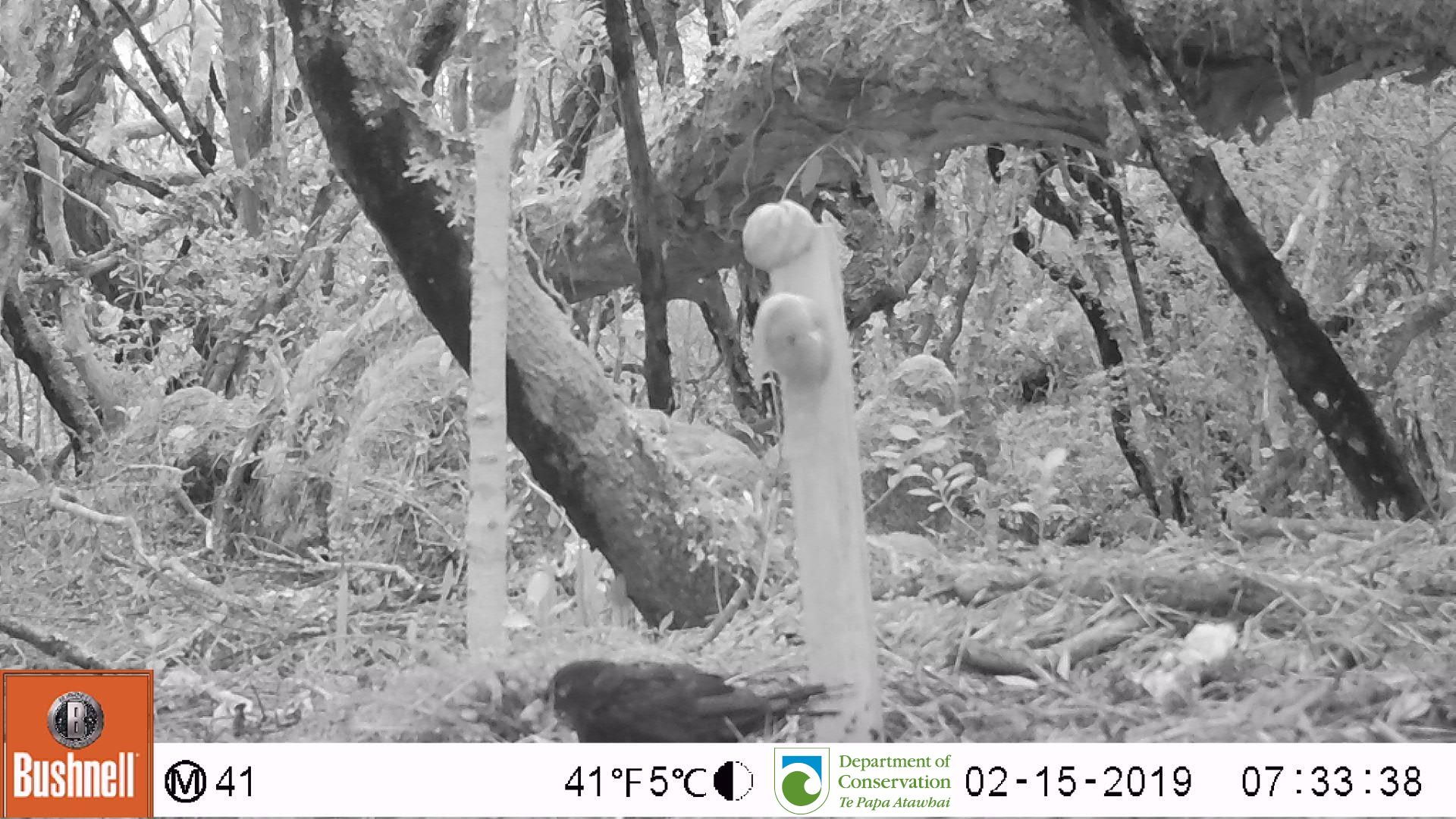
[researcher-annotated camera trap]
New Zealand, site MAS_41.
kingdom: Animalia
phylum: Chordata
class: Aves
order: Passeriformes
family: Turdidae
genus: Turdus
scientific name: Turdus merula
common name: eurasian blackbird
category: blackbird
Blackbird (eurasian blackbird) (Turdus merula).